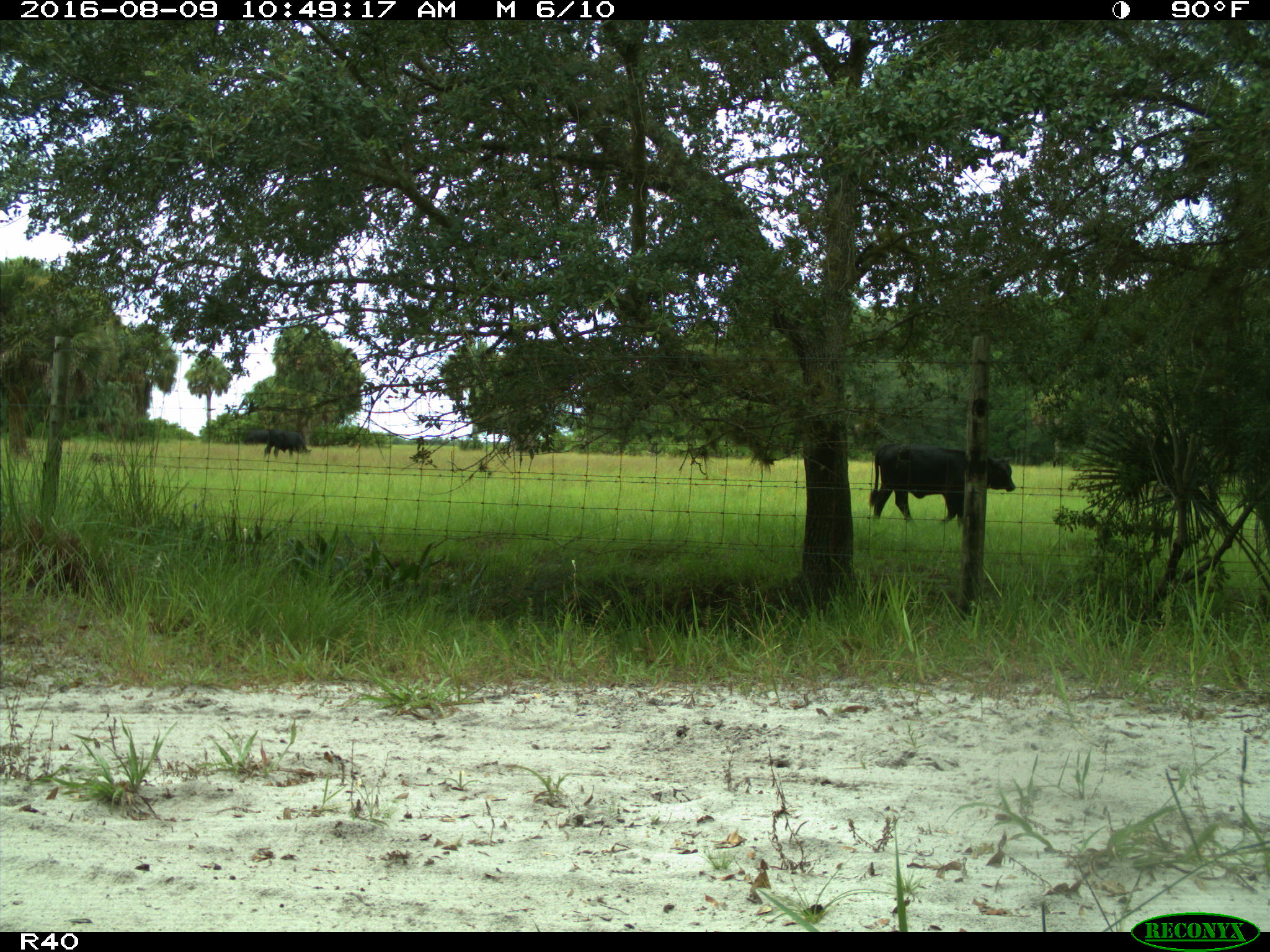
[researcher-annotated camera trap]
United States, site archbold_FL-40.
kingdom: Animalia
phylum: Chordata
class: Mammalia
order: Artiodactyla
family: Bovidae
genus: Bos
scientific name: Bos taurus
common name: domestic cow